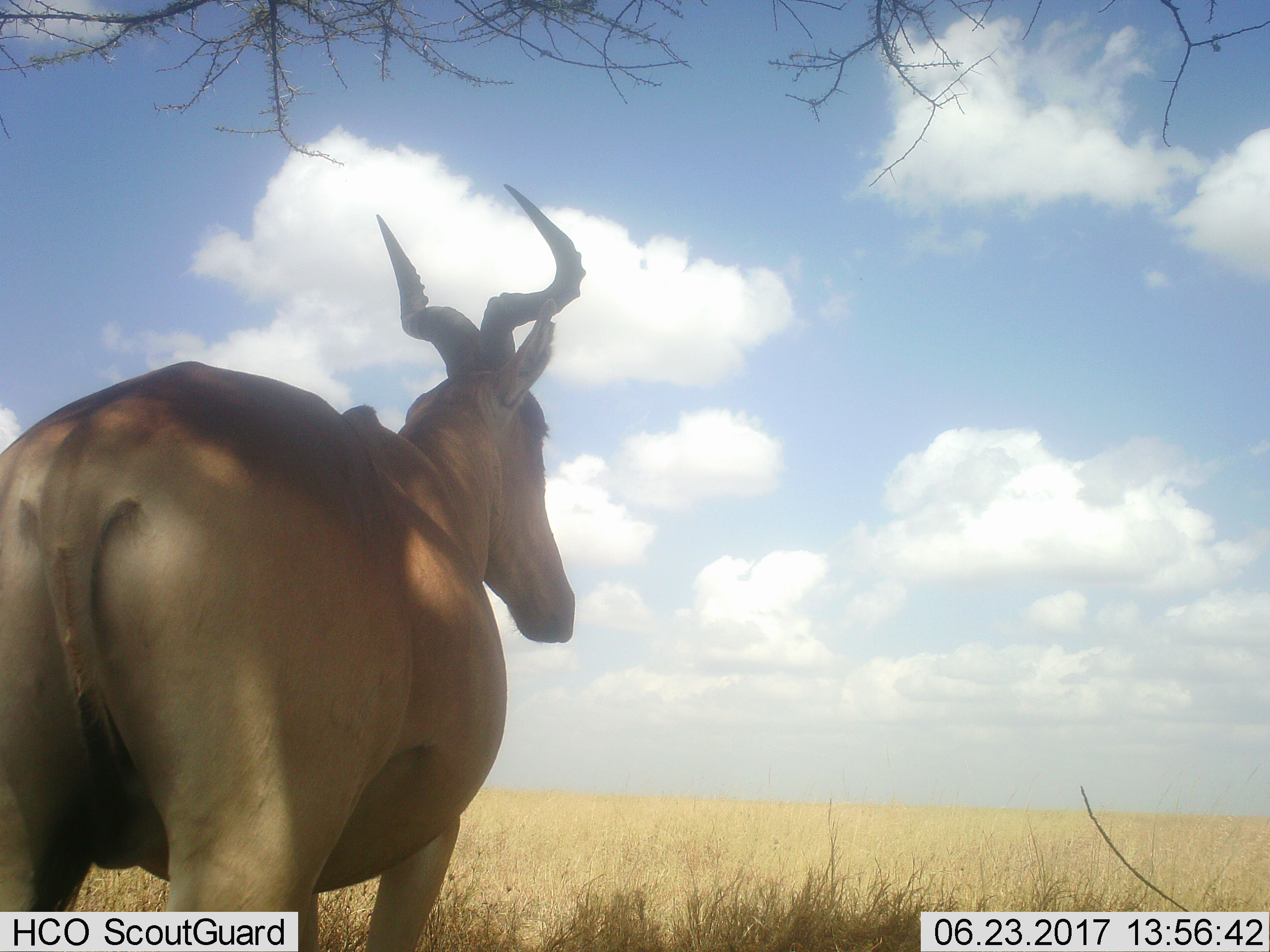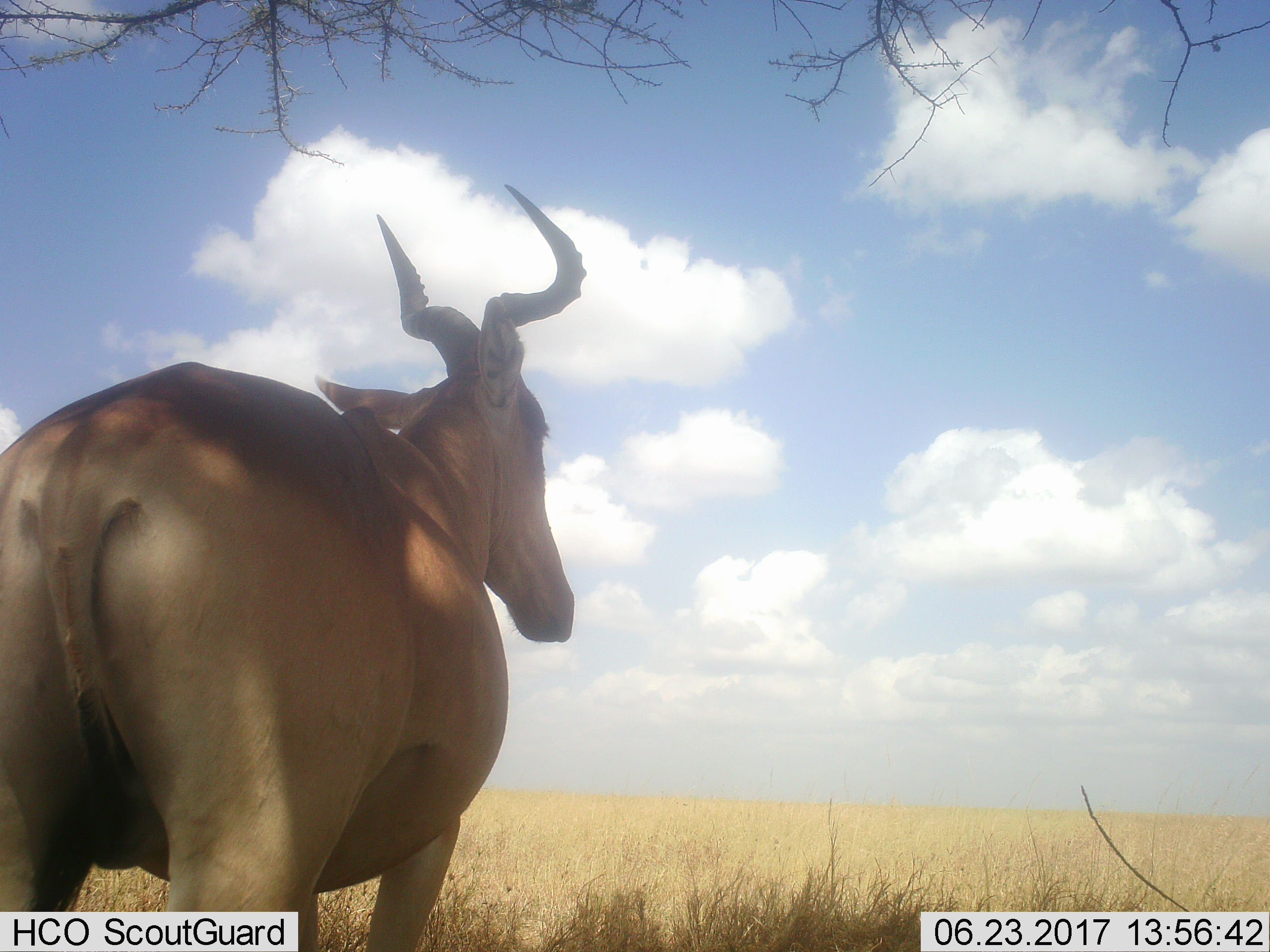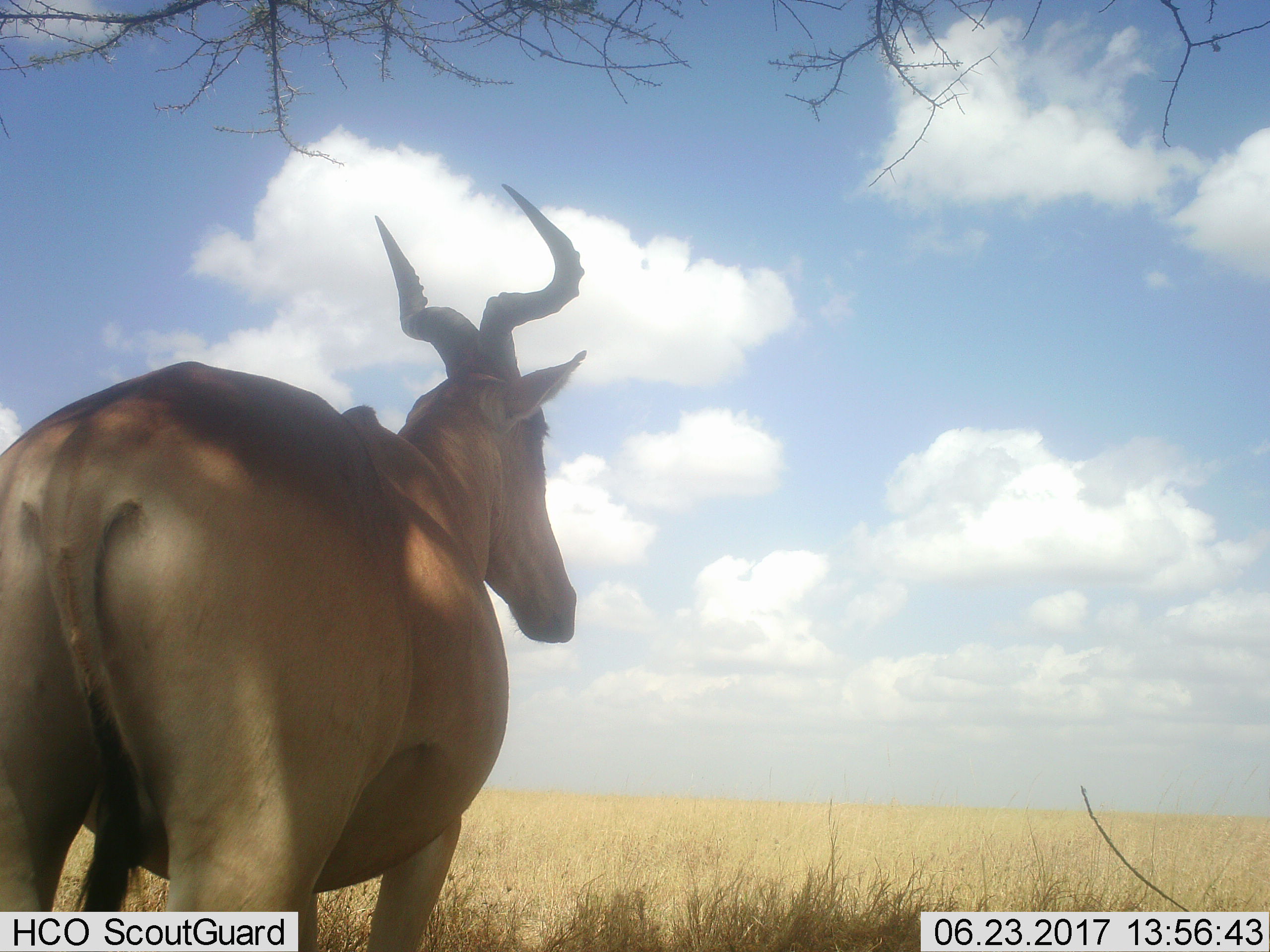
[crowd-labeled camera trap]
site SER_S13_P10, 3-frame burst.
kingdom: Animalia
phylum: Chordata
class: Mammalia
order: Artiodactyla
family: Bovidae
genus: Alcelaphus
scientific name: Alcelaphus buselaphus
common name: hartebeest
Hartebeest (Alcelaphus buselaphus), count 1. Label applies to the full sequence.